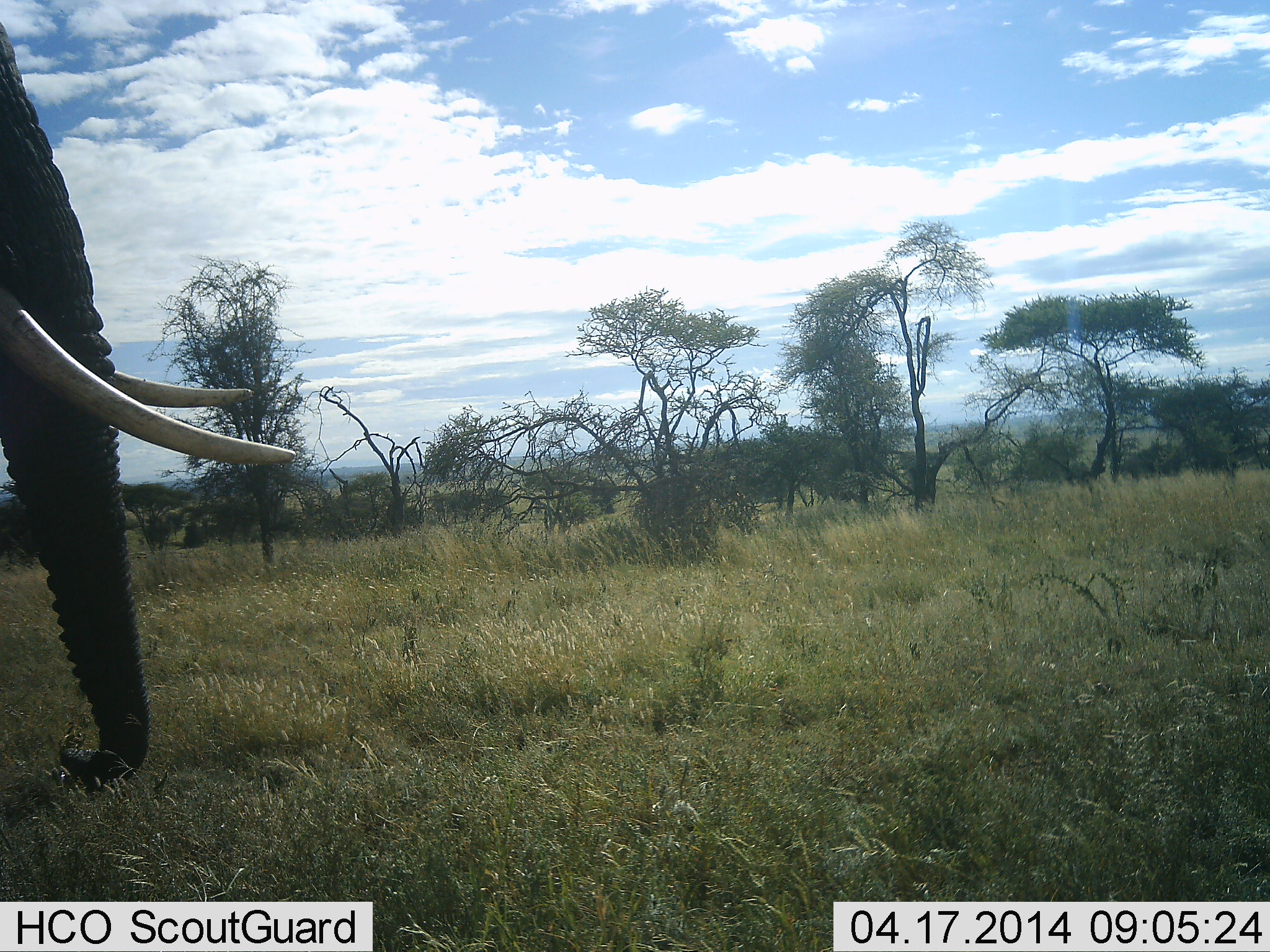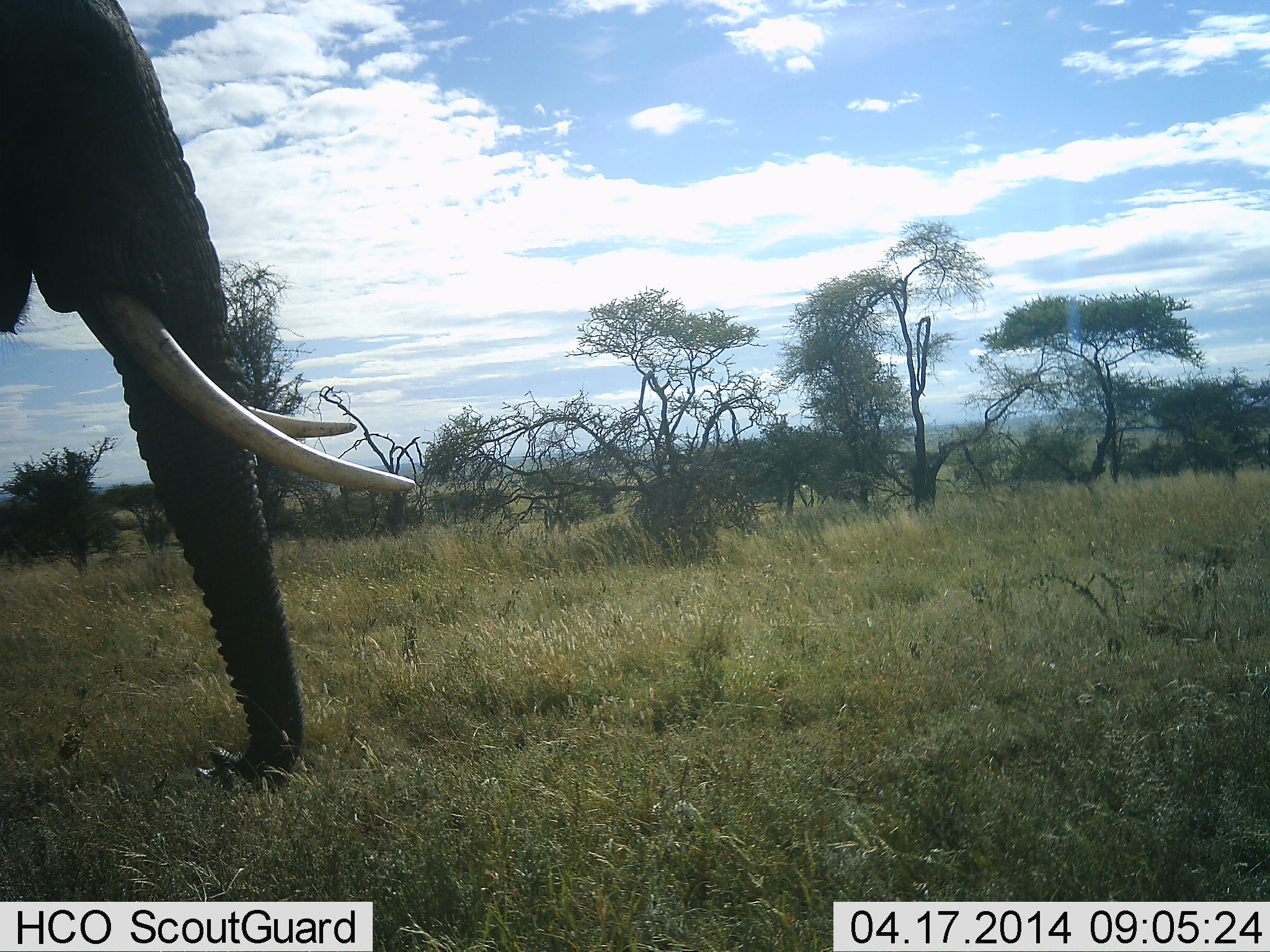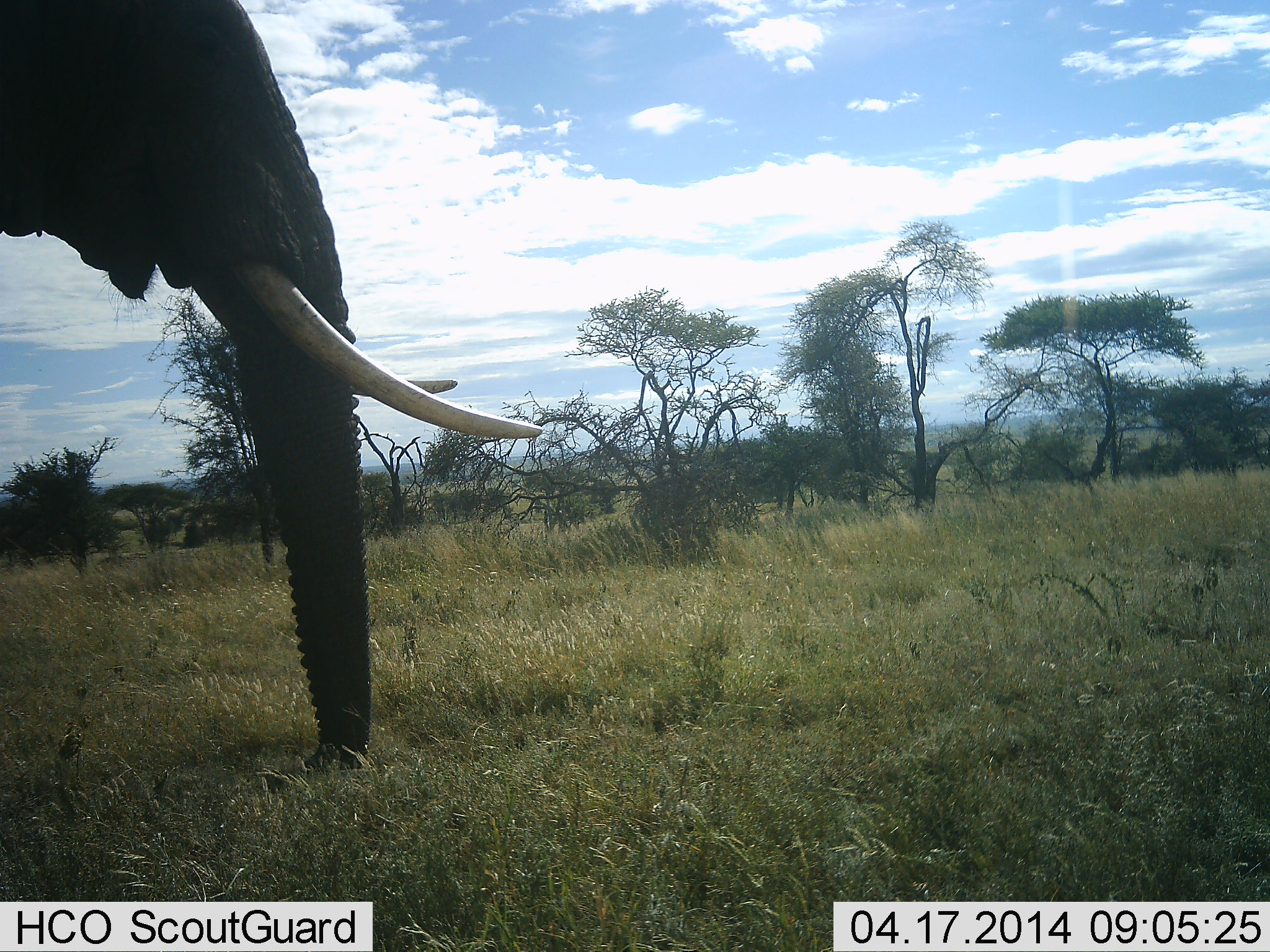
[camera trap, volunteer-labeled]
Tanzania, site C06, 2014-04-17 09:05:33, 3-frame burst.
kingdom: Animalia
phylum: Chordata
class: Mammalia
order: Proboscidea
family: Elephantidae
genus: Loxodonta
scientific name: Loxodonta africana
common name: african bush elephant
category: elephant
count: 1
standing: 22%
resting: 0%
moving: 84%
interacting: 0%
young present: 0%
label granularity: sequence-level